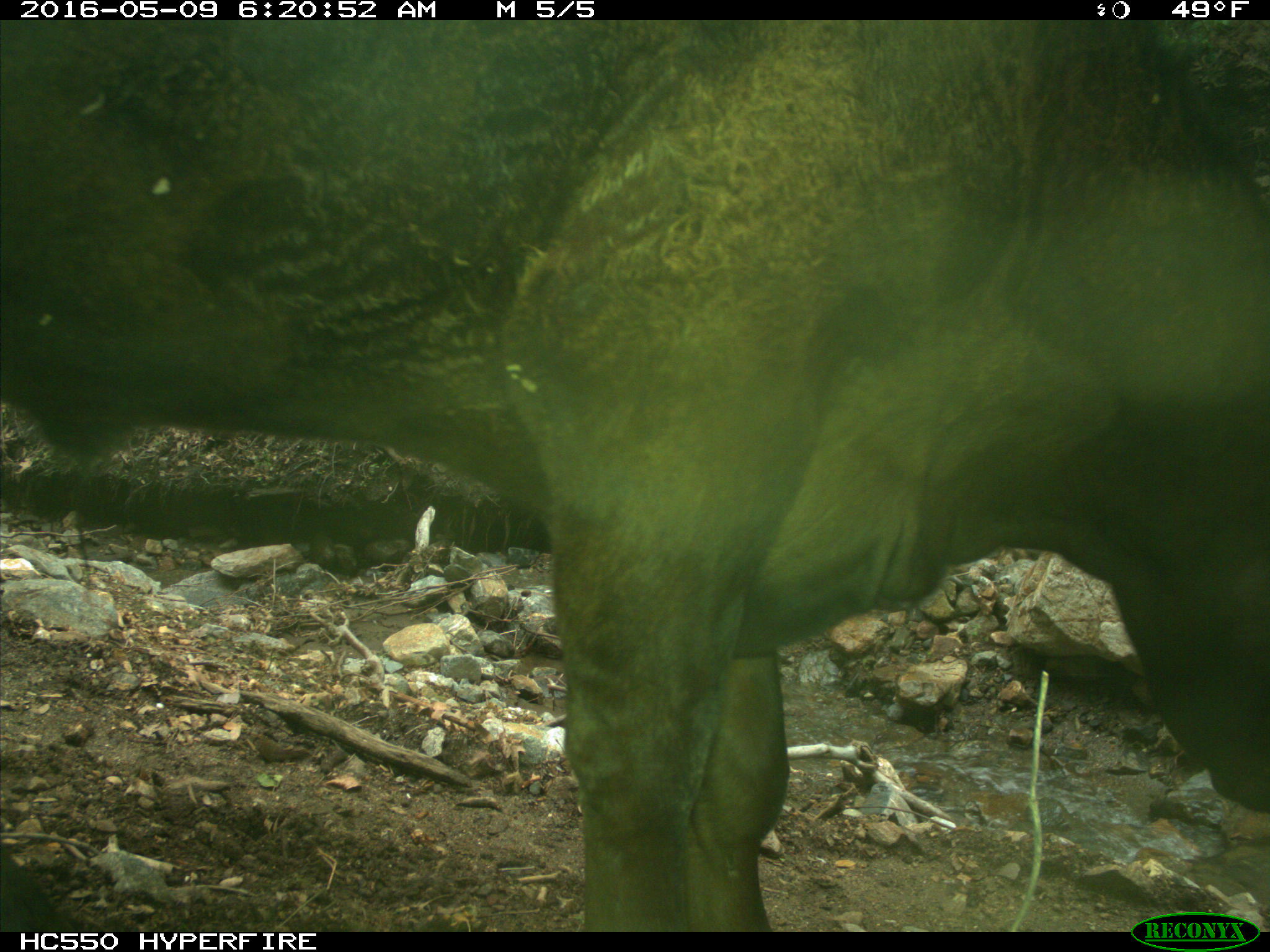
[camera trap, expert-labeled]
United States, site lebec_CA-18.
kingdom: Animalia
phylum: Chordata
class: Mammalia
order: Artiodactyla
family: Bovidae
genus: Bos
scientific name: Bos taurus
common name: domestic cow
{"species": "Bos taurus (domestic cow)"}